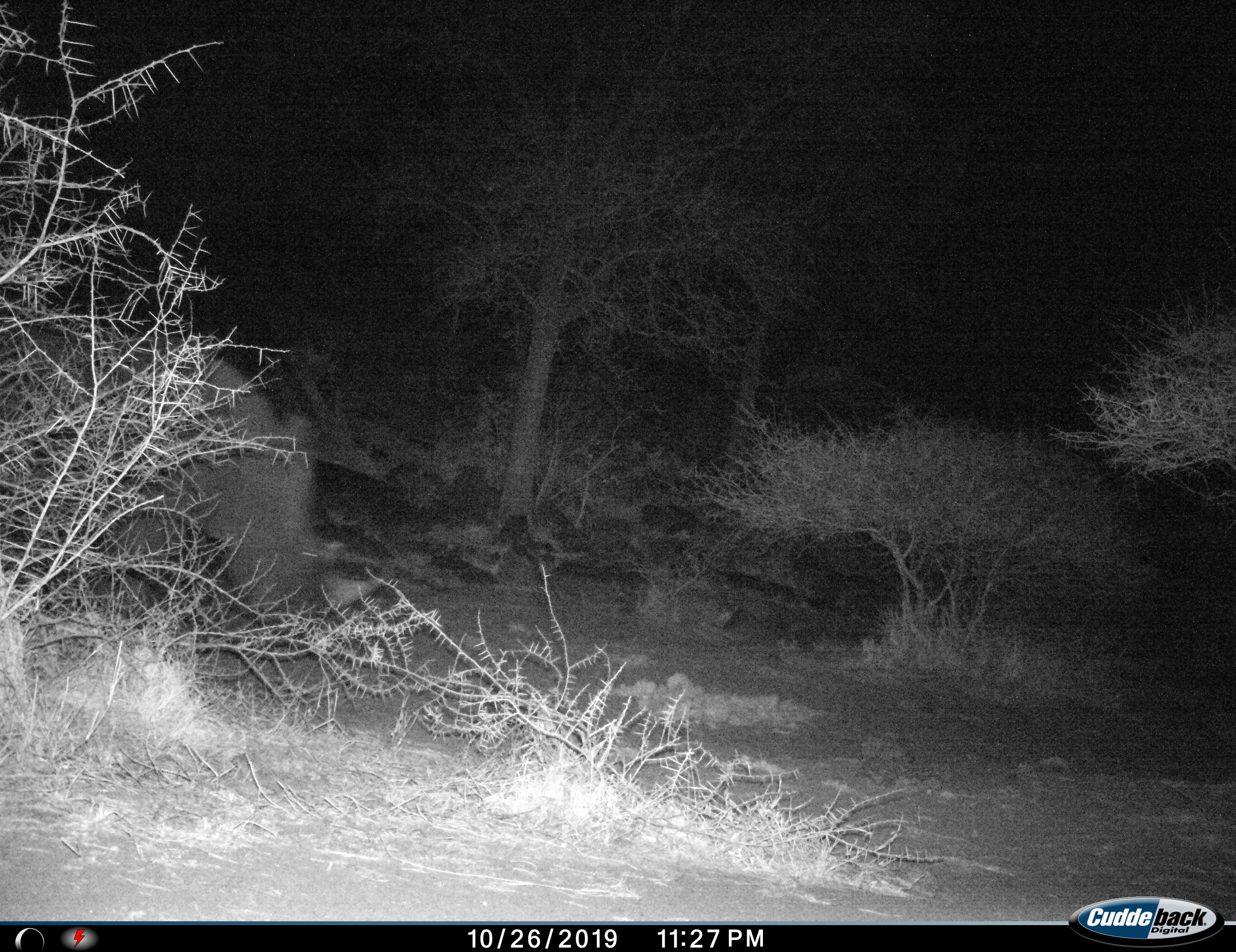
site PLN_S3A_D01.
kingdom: Animalia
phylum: Chordata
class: Mammalia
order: Perissodactyla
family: Rhinocerotidae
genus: Ceratotherium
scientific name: Ceratotherium simum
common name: white rhinoceros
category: rhinoceroswhite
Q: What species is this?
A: Rhinoceroswhite (white rhinoceros) (Ceratotherium simum).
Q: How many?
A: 1.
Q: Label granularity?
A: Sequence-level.